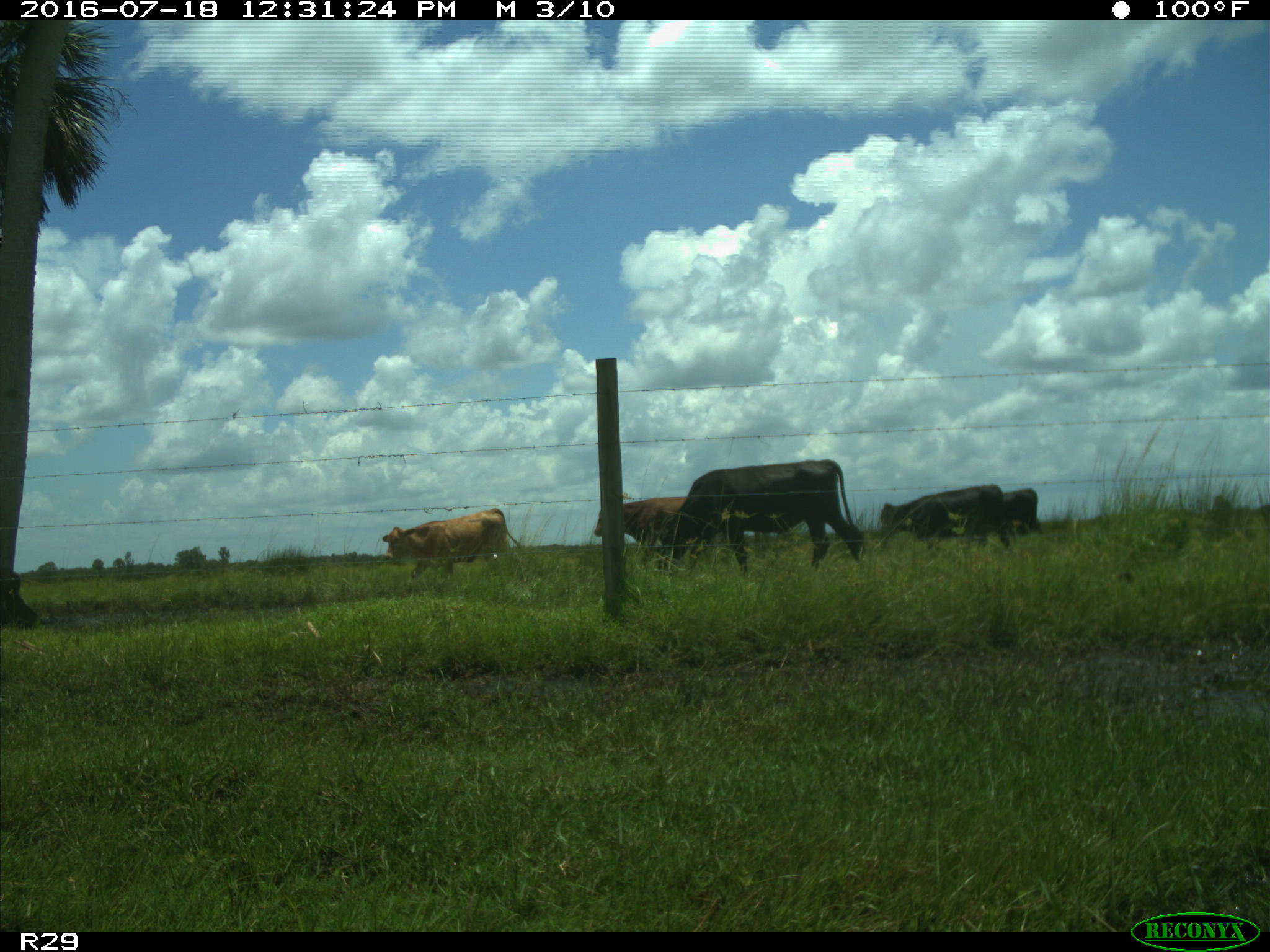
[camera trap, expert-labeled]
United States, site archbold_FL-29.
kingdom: Animalia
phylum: Chordata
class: Mammalia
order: Artiodactyla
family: Bovidae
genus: Bos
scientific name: Bos taurus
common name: domestic cow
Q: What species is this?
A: Bos taurus (domestic cow).